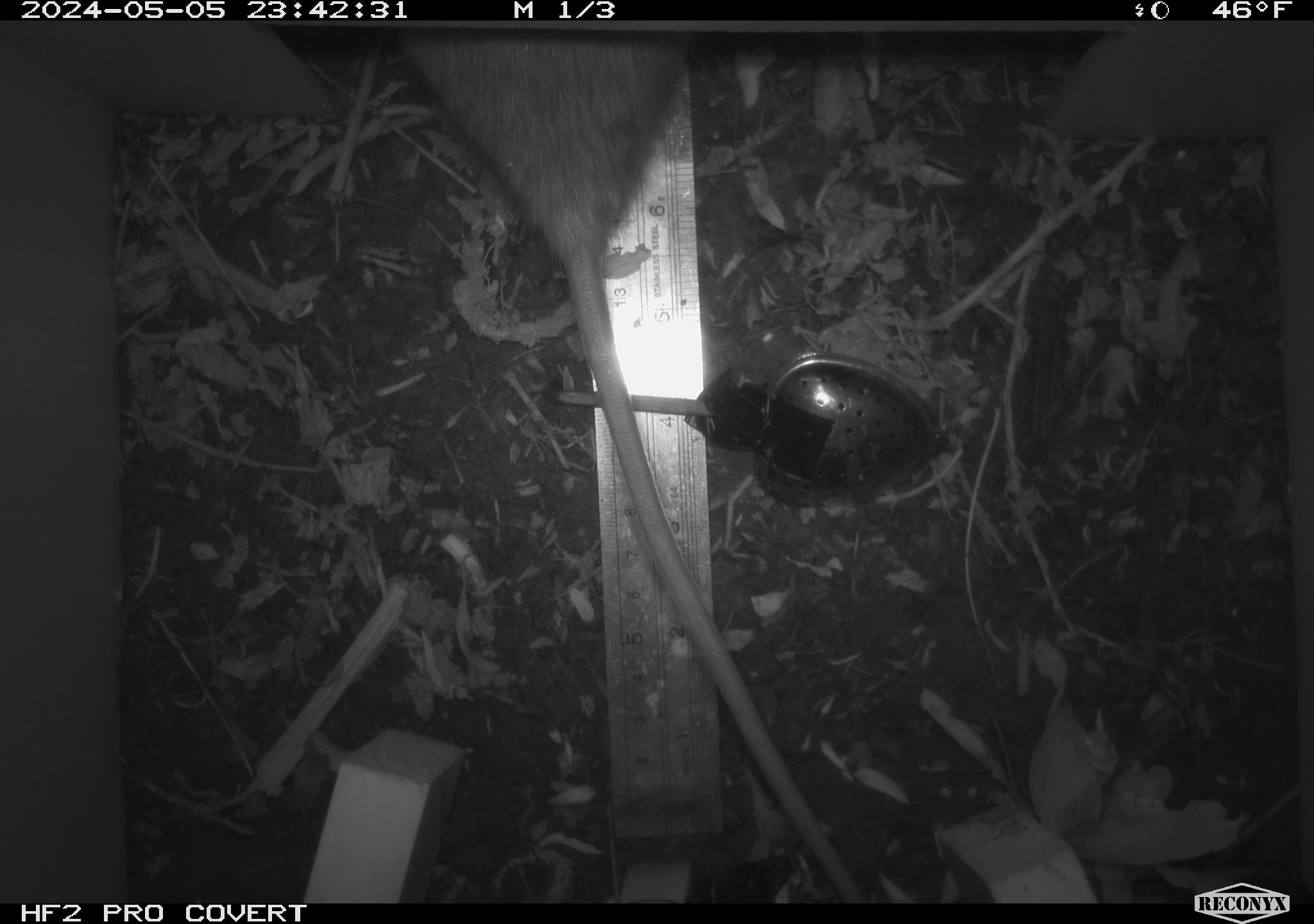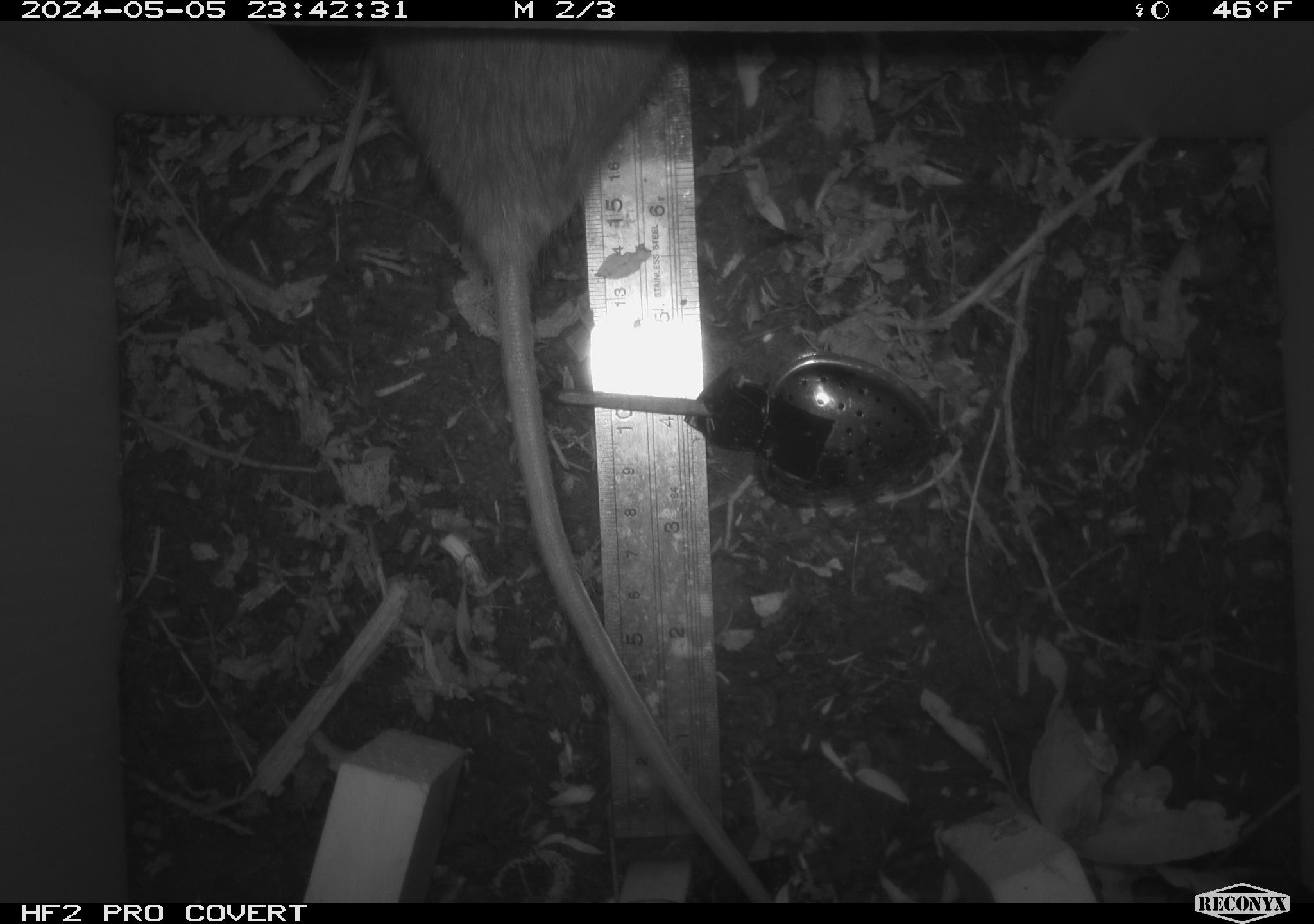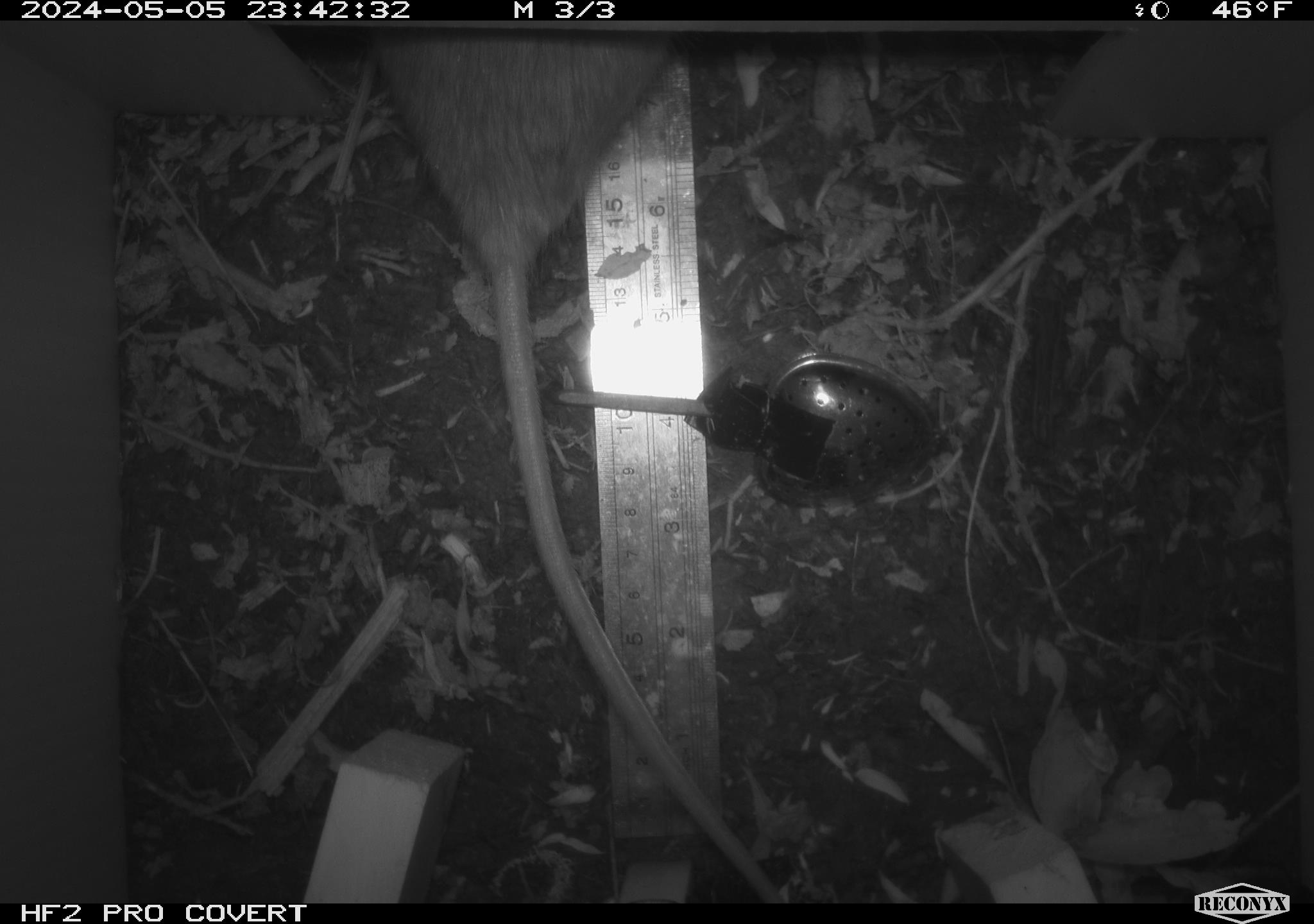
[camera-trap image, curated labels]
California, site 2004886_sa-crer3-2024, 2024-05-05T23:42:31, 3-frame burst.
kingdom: Animalia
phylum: Chordata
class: Mammalia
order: Rodentia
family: Muridae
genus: Rattus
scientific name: Rattus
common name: rat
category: rattus species